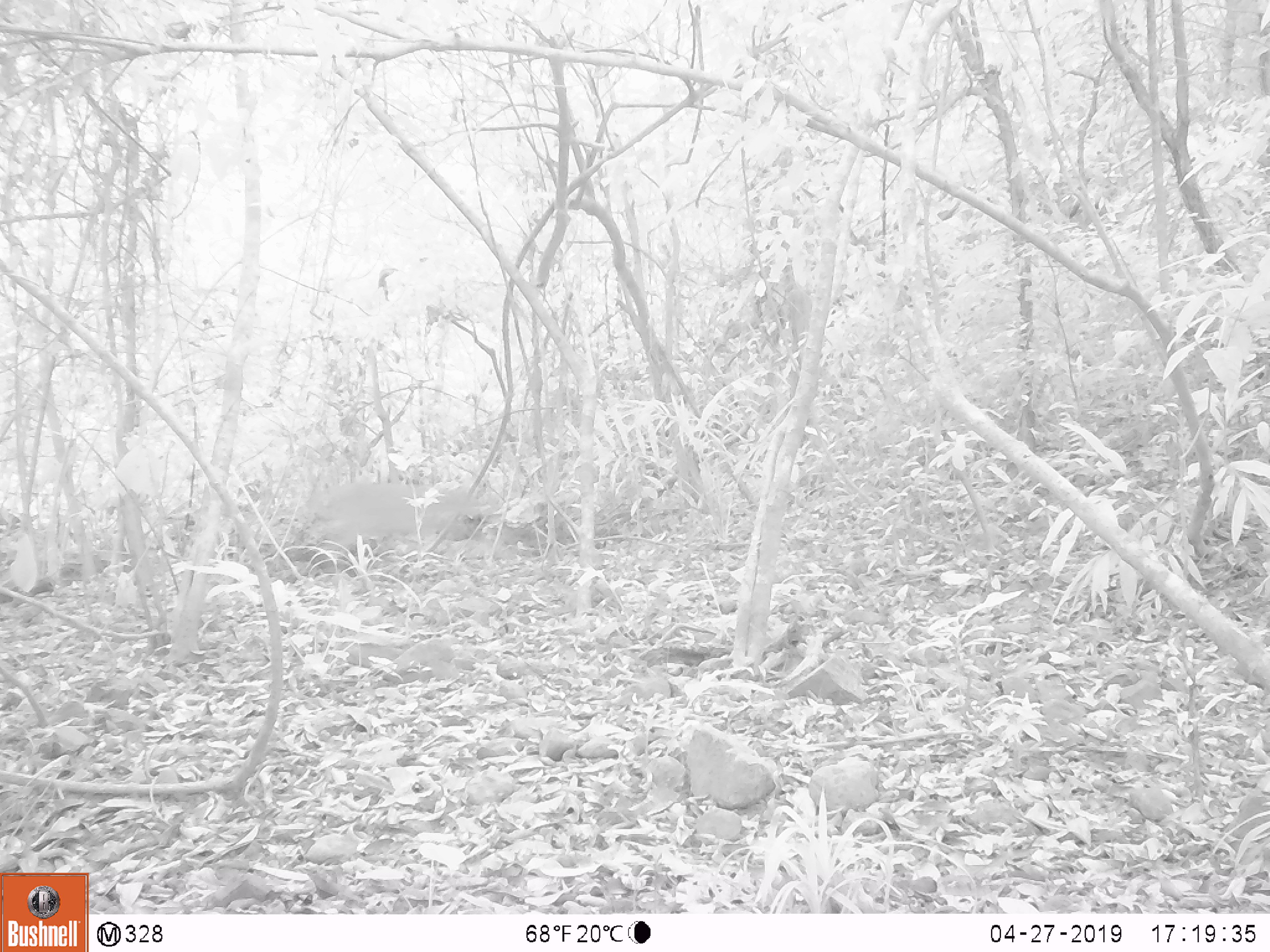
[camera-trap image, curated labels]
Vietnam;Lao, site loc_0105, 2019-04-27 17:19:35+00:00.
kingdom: Animalia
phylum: Chordata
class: Mammalia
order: Artiodactyla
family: Cervidae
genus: Muntiacus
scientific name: Muntiacus vuquangensis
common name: large-antlered muntjac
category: large antlered muntjac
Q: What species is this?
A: Large antlered muntjac (large-antlered muntjac) (Muntiacus vuquangensis).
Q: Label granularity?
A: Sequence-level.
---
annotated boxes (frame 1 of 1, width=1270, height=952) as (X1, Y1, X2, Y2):
large antlered muntjac: (305, 466, 493, 584)